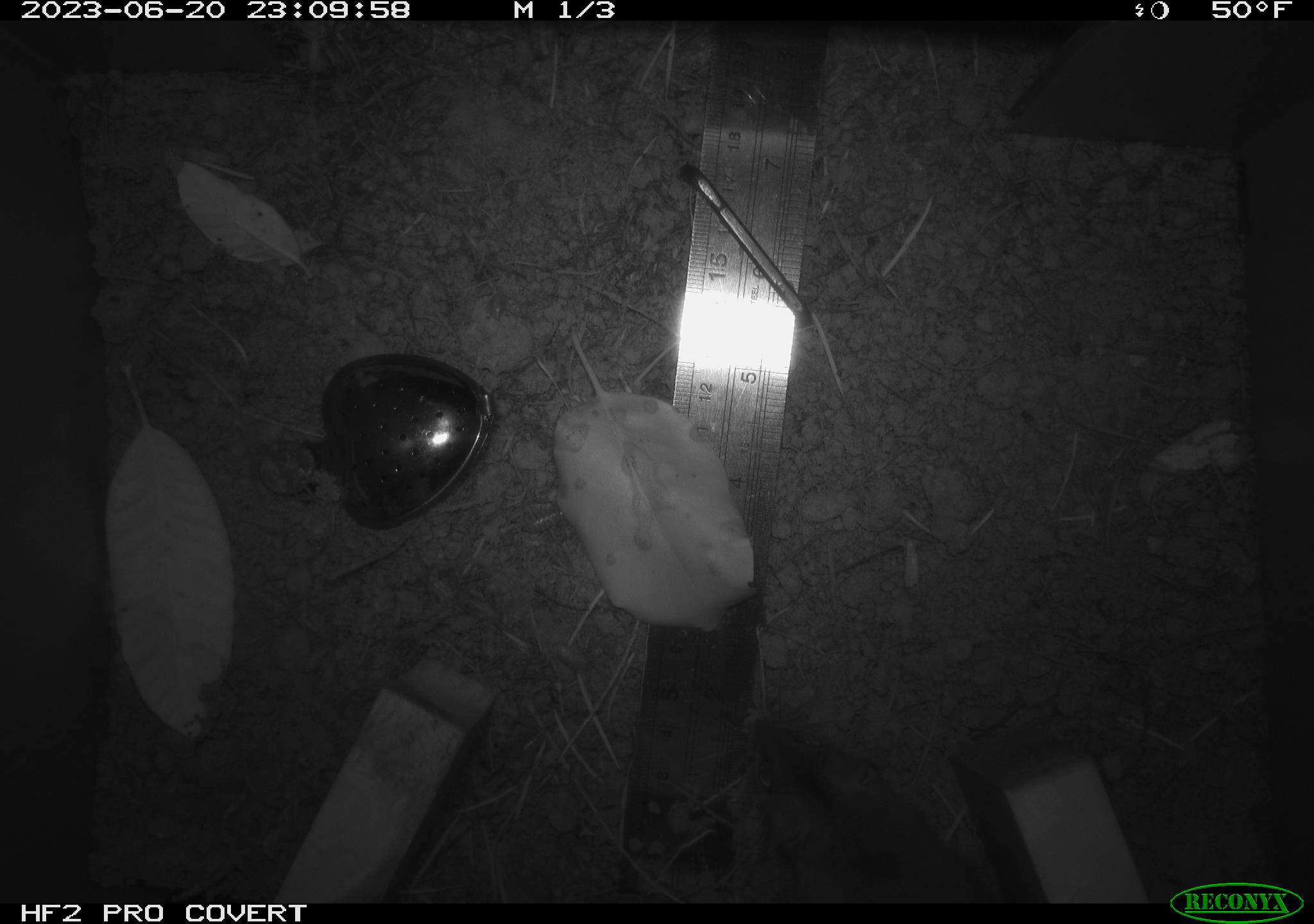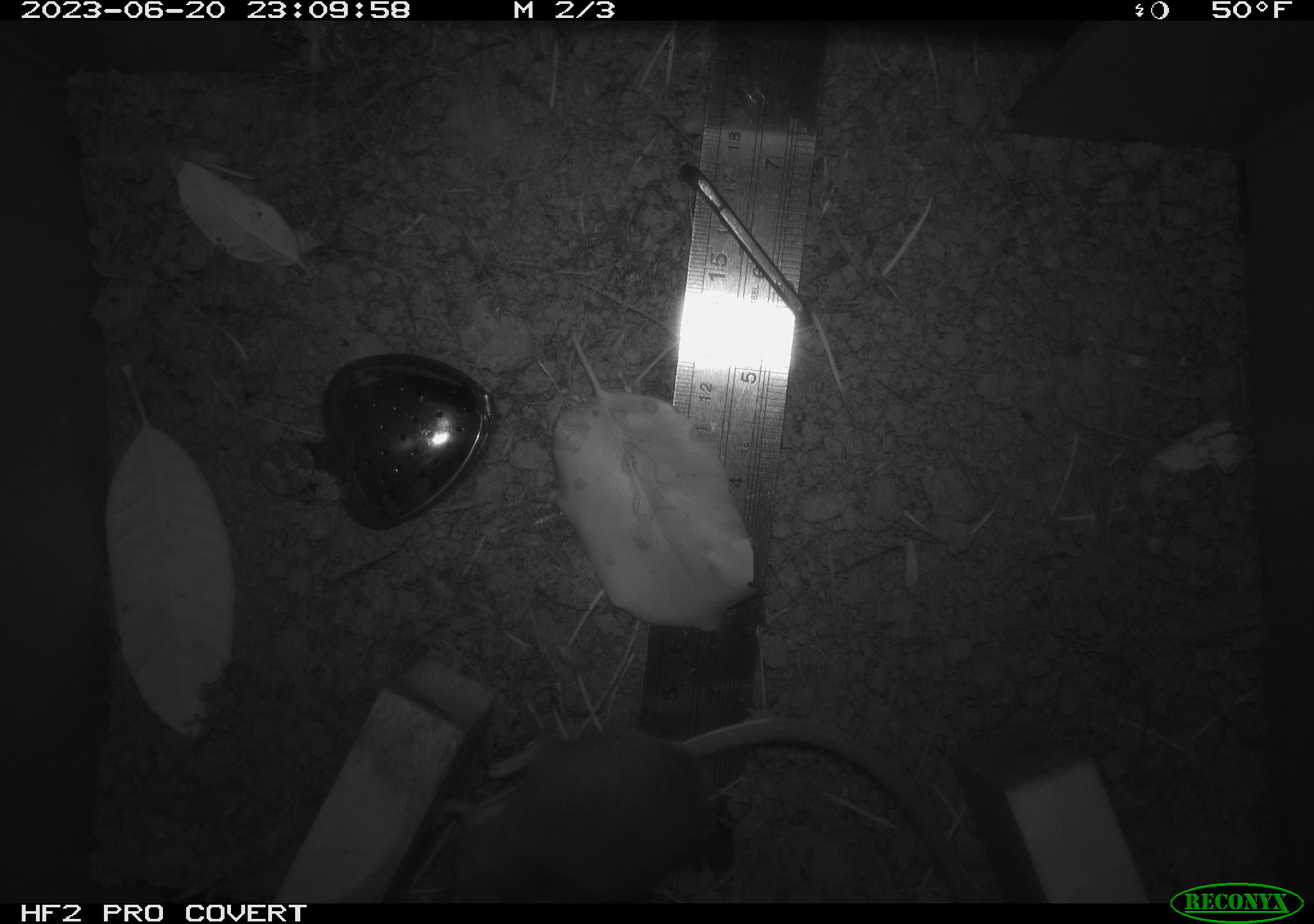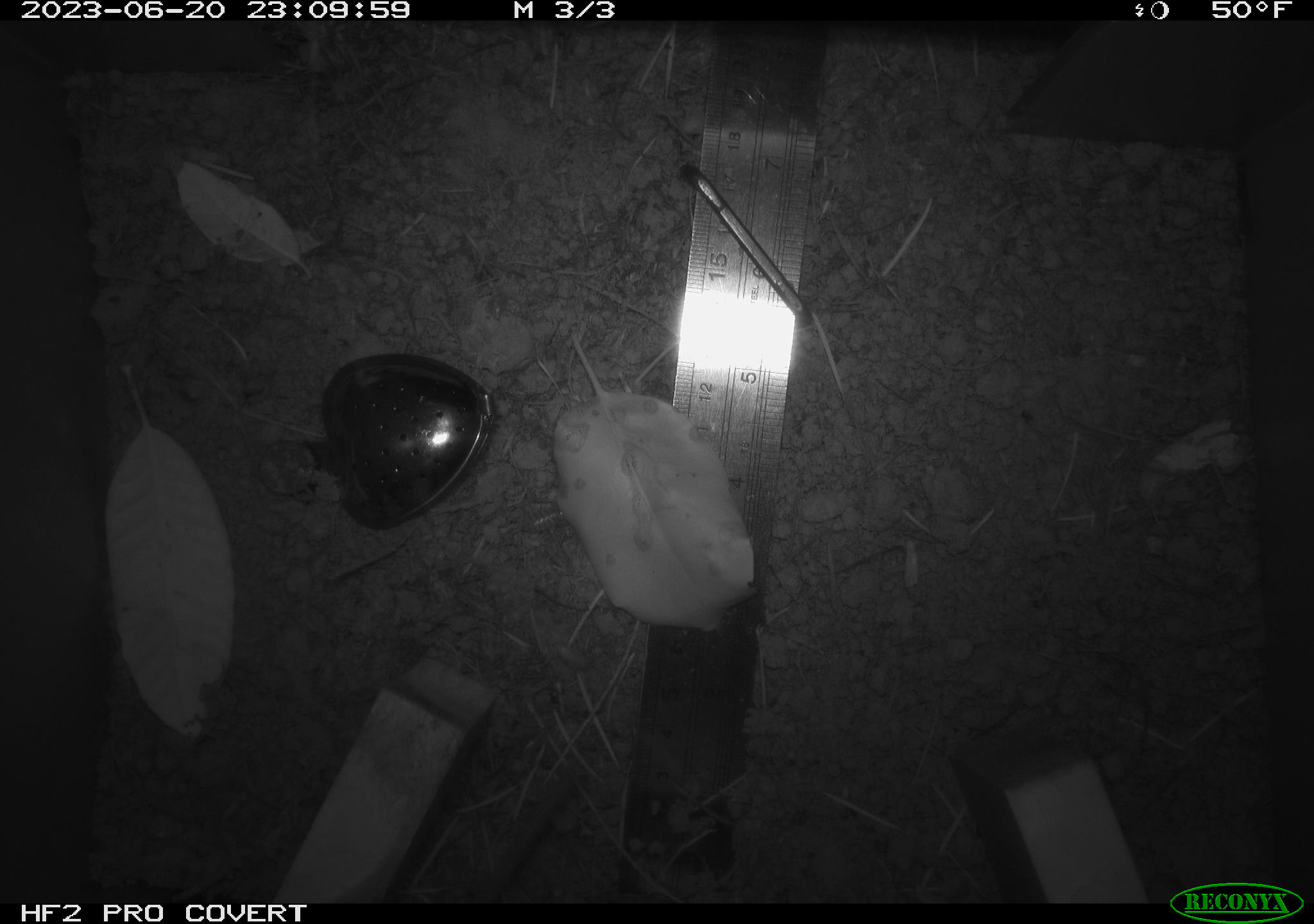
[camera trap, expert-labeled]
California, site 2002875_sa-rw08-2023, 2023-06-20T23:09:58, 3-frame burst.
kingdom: Animalia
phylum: Chordata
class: Mammalia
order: Rodentia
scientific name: Rodentia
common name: mouse species